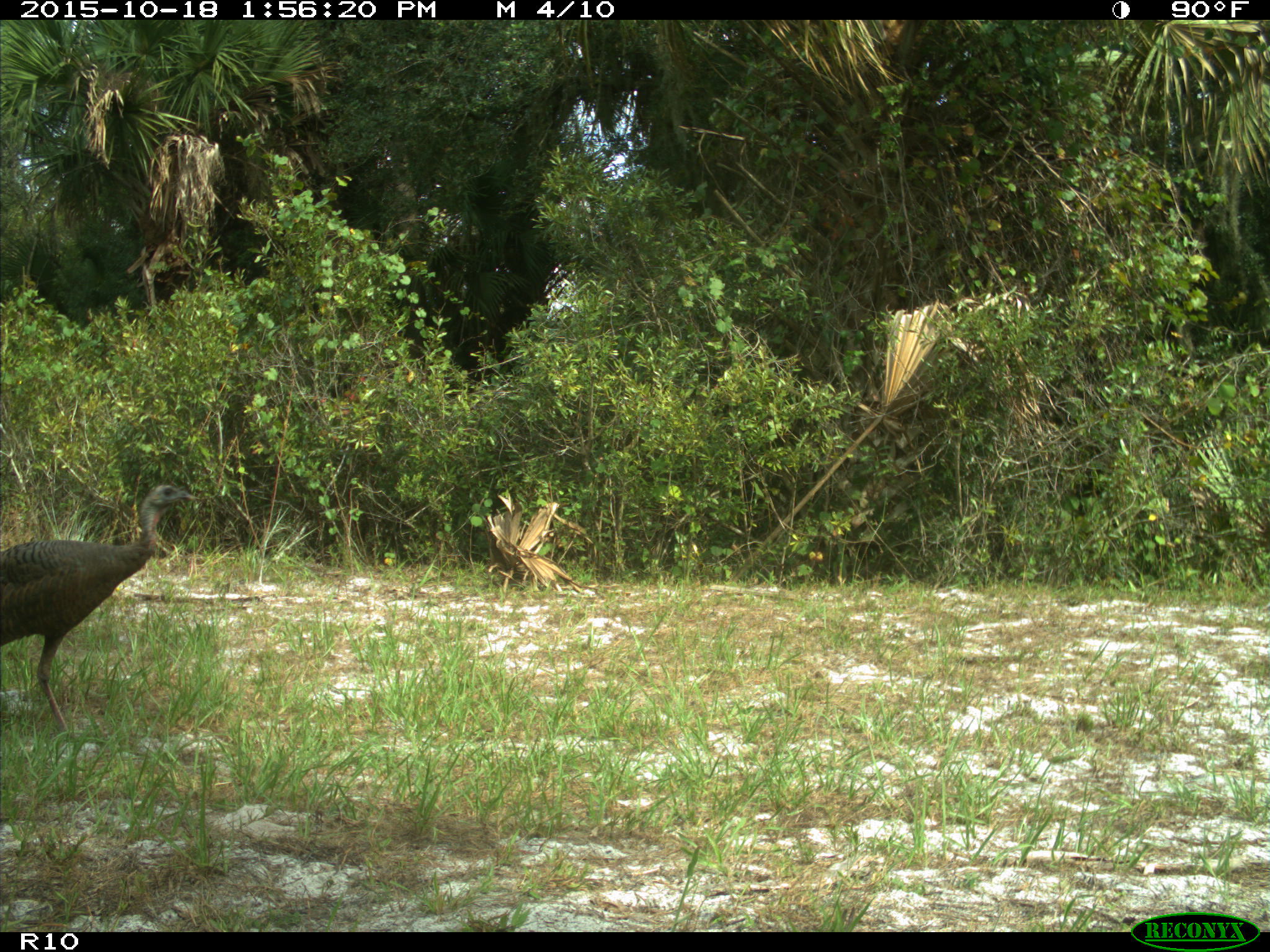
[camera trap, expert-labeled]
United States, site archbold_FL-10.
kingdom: Animalia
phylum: Chordata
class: Aves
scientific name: Aves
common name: birds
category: unidentified bird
Unidentified bird (birds) (Aves).